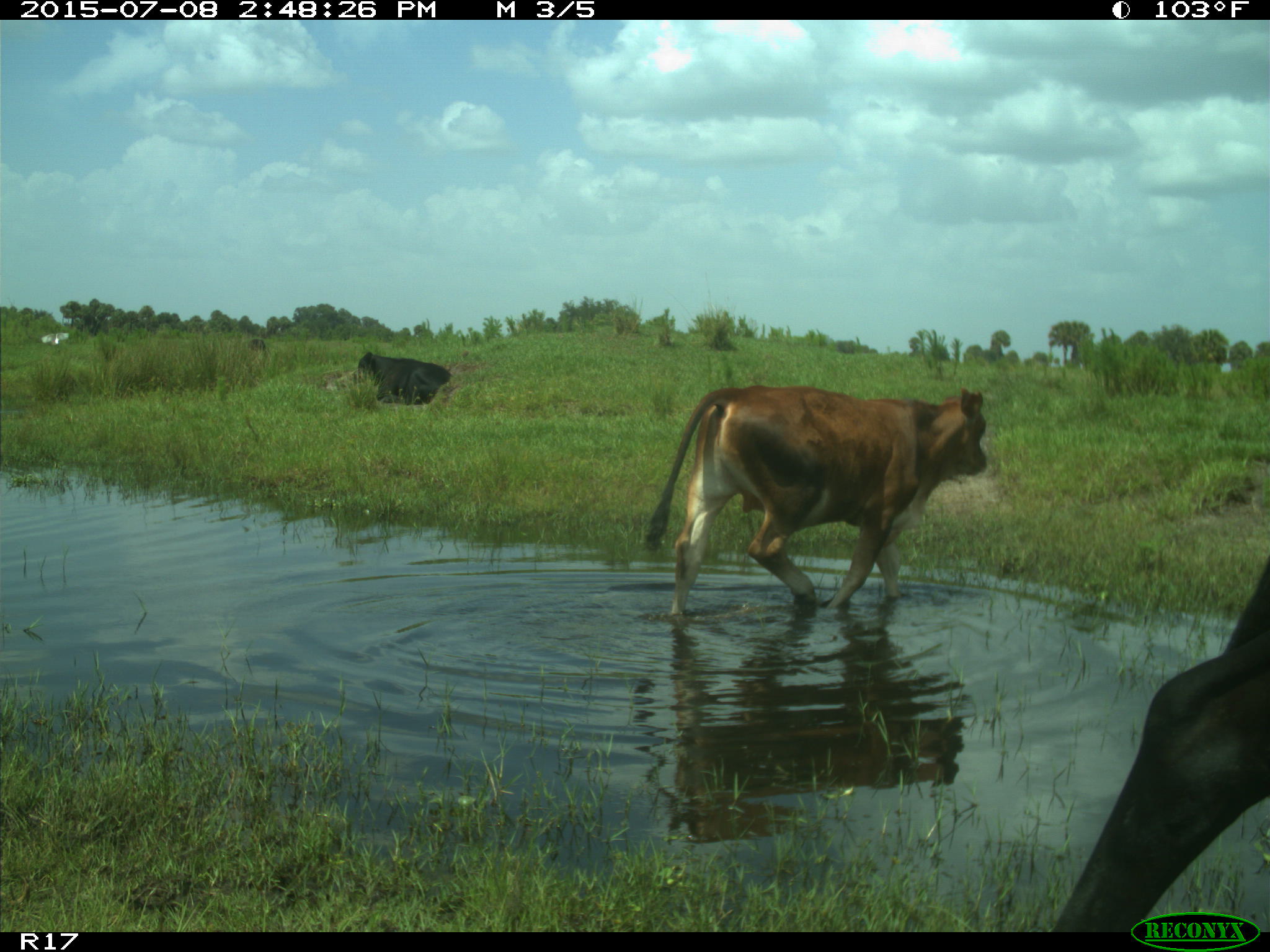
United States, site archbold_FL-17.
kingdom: Animalia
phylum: Chordata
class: Mammalia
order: Artiodactyla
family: Bovidae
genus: Bos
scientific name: Bos taurus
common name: domestic cow